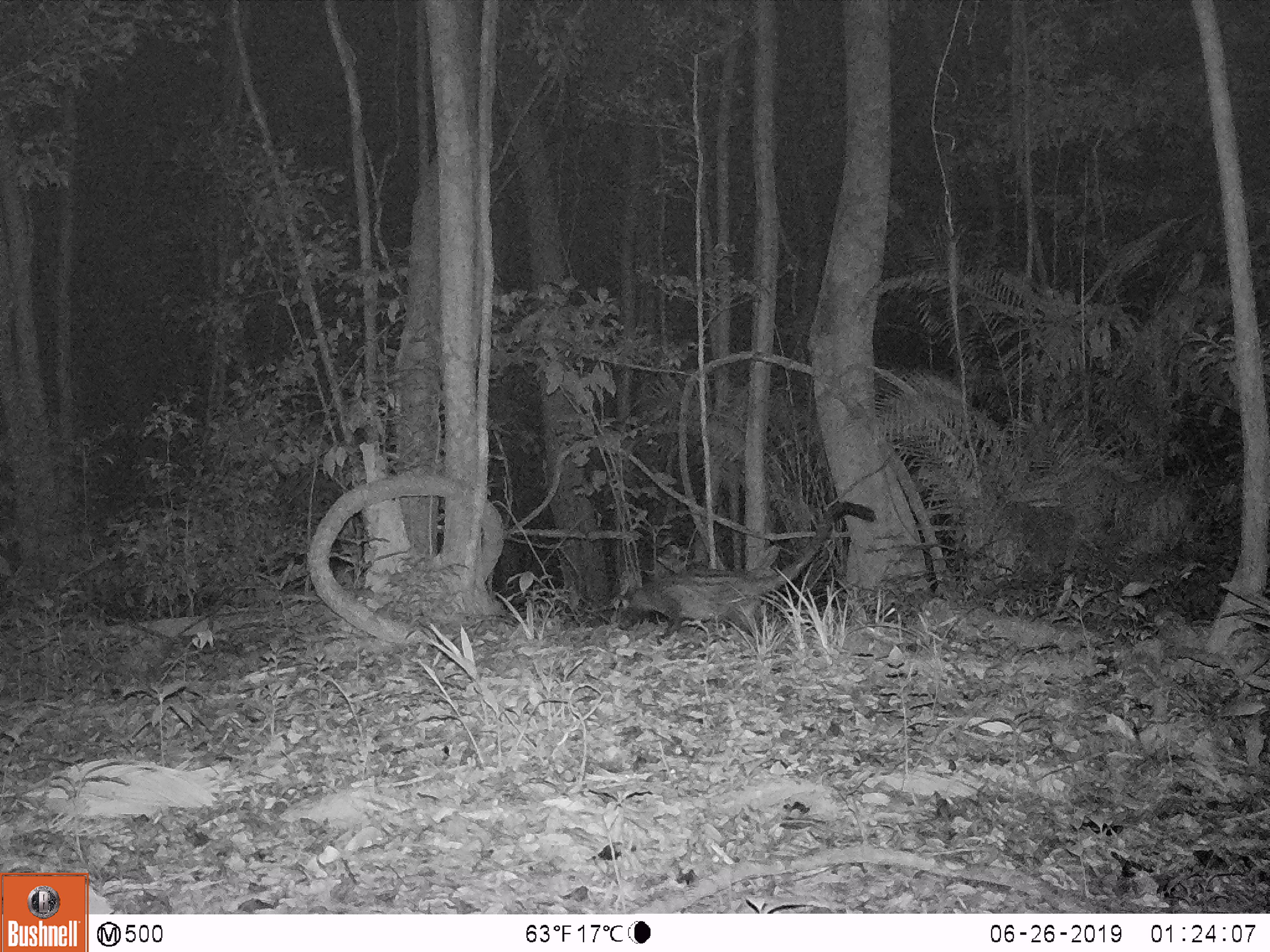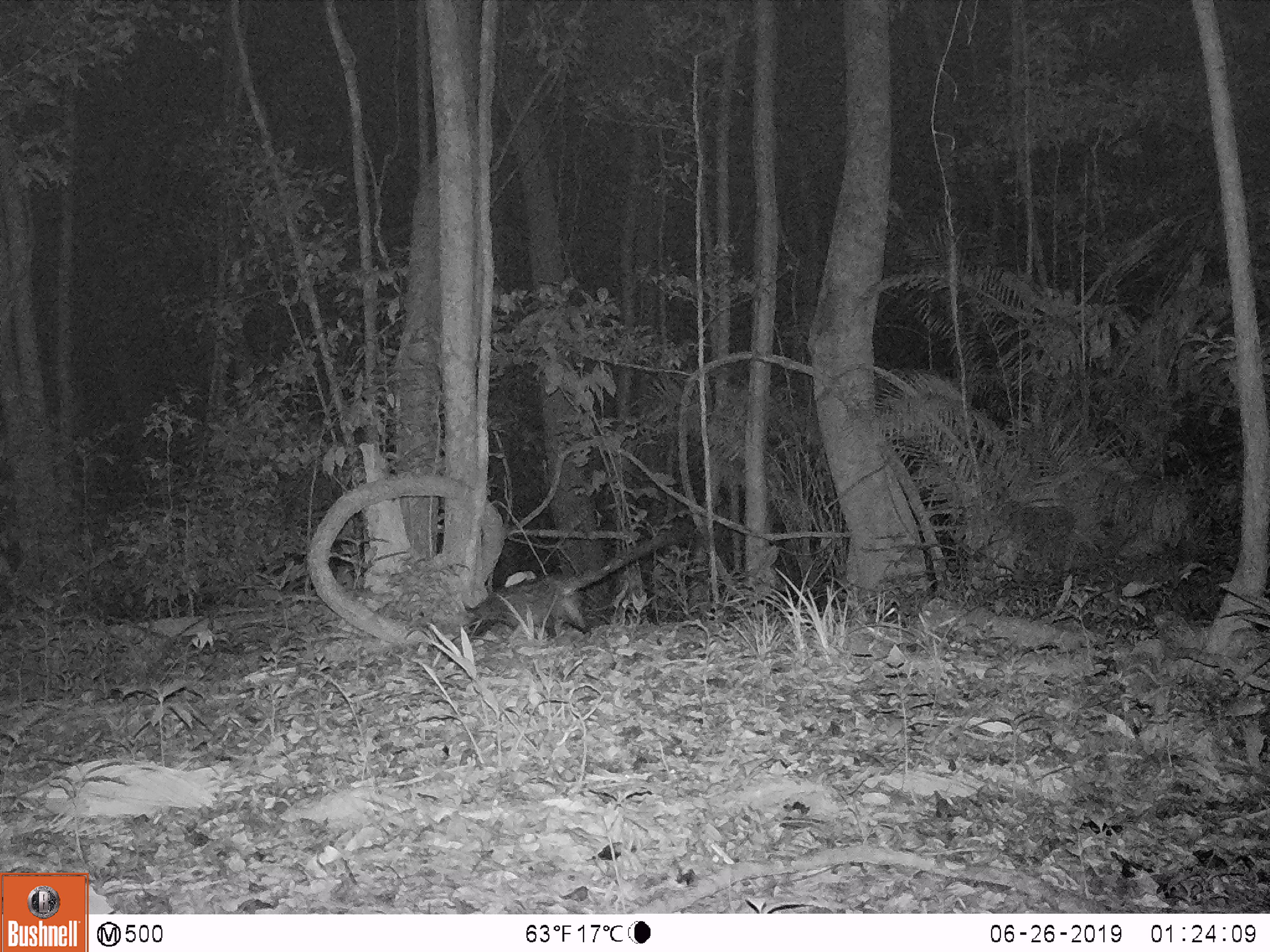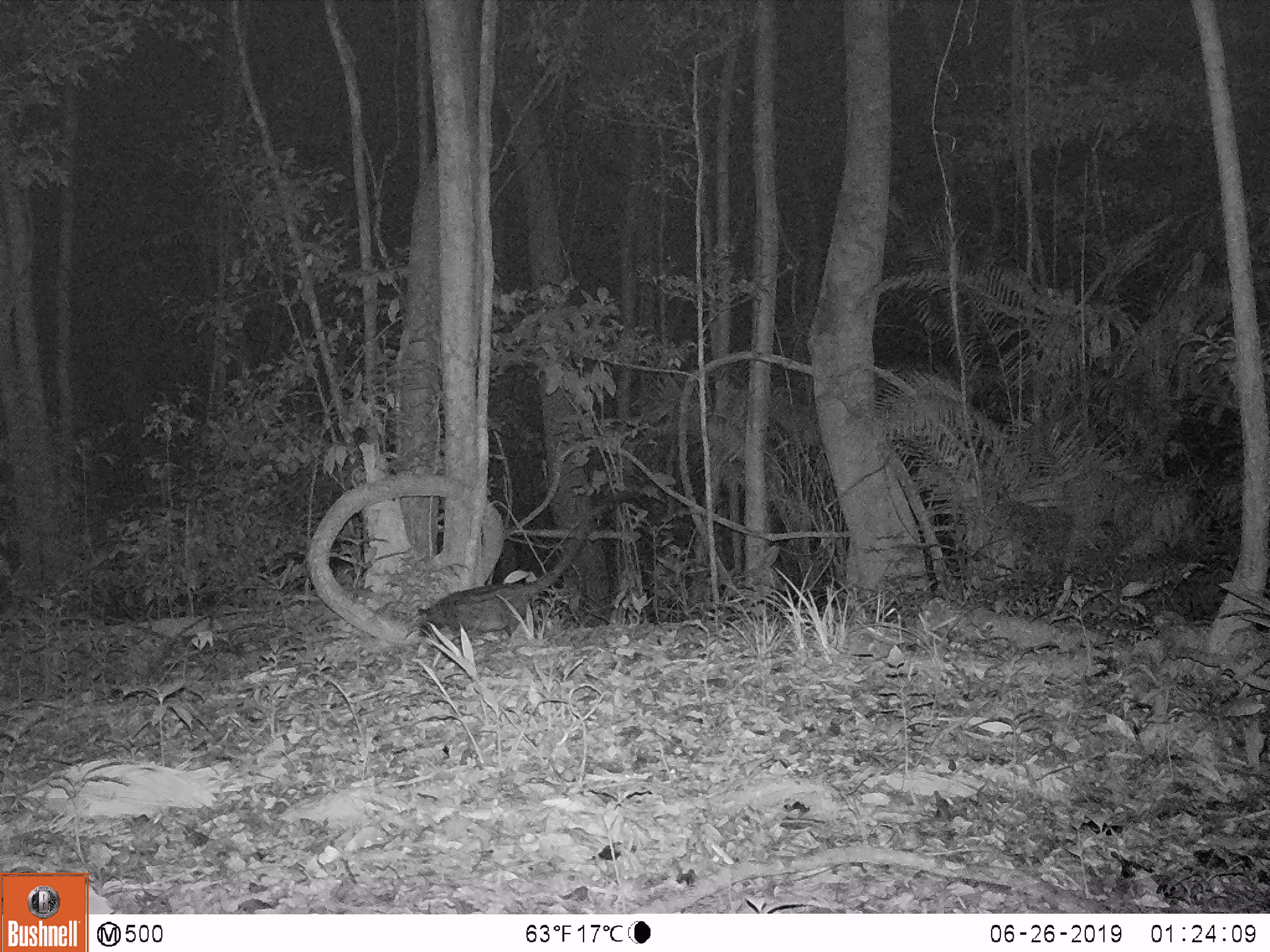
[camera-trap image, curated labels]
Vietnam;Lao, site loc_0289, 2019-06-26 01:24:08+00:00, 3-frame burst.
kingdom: Animalia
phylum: Chordata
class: Mammalia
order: Carnivora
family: Viverridae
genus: Paradoxurus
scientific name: Paradoxurus hermaphroditus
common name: common palm civet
Common palm civet (Paradoxurus hermaphroditus). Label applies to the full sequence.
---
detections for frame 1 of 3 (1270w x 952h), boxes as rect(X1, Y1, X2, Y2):
common palm civet: rect(626, 500, 876, 640)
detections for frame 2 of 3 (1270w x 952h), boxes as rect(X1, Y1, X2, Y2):
common palm civet: rect(467, 523, 693, 634)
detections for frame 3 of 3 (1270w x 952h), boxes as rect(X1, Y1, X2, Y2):
common palm civet: rect(418, 540, 580, 636)